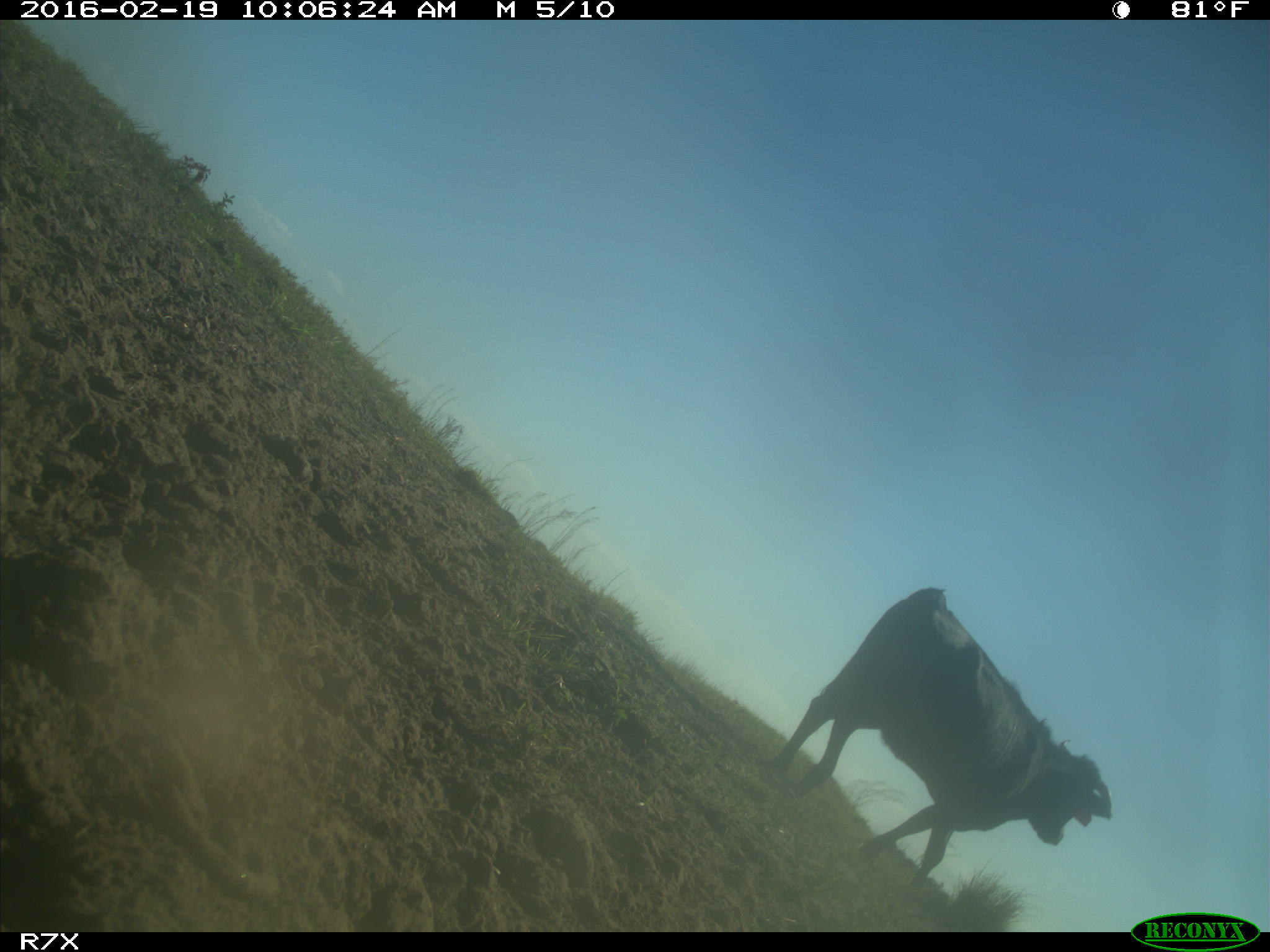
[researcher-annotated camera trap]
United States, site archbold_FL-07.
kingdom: Animalia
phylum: Chordata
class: Mammalia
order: Artiodactyla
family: Bovidae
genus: Bos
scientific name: Bos taurus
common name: domestic cow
Bos taurus (domestic cow).